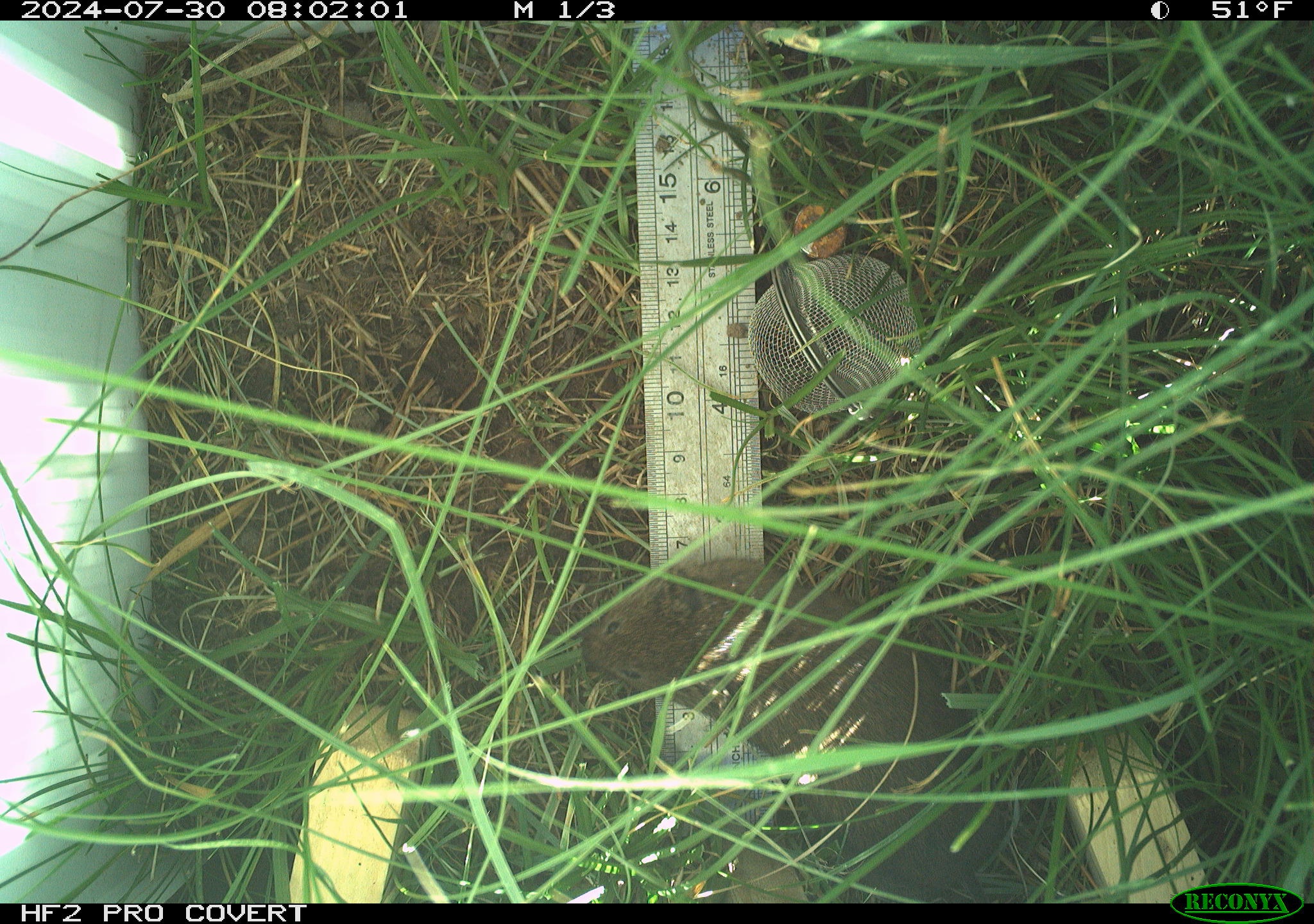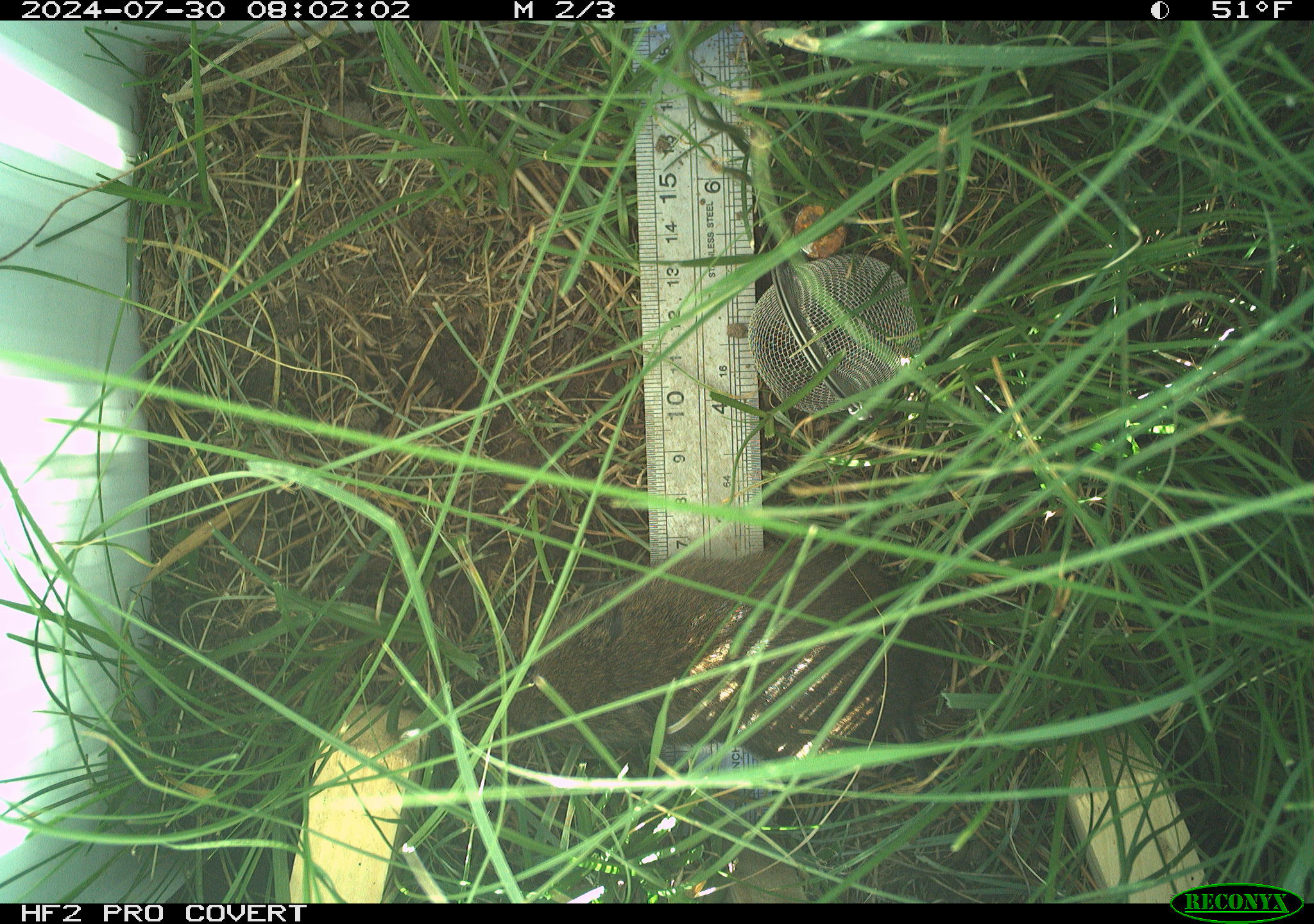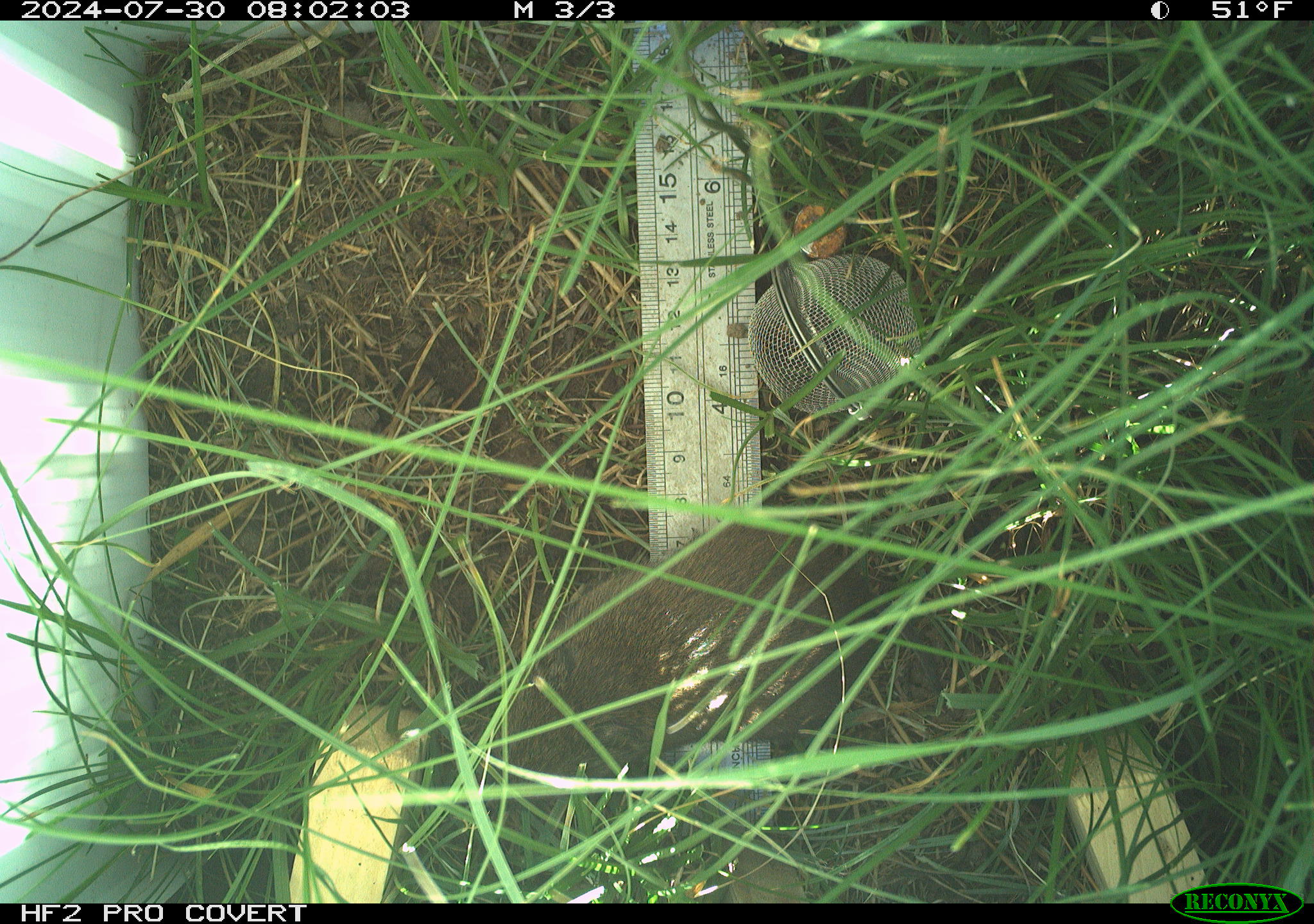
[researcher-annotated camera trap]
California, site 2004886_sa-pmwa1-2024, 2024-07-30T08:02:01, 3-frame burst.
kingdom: Animalia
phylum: Chordata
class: Mammalia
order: Rodentia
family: Cricetidae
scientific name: Arvicolinae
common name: voles, lemmings, and muskrats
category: arvicolinae subfamily